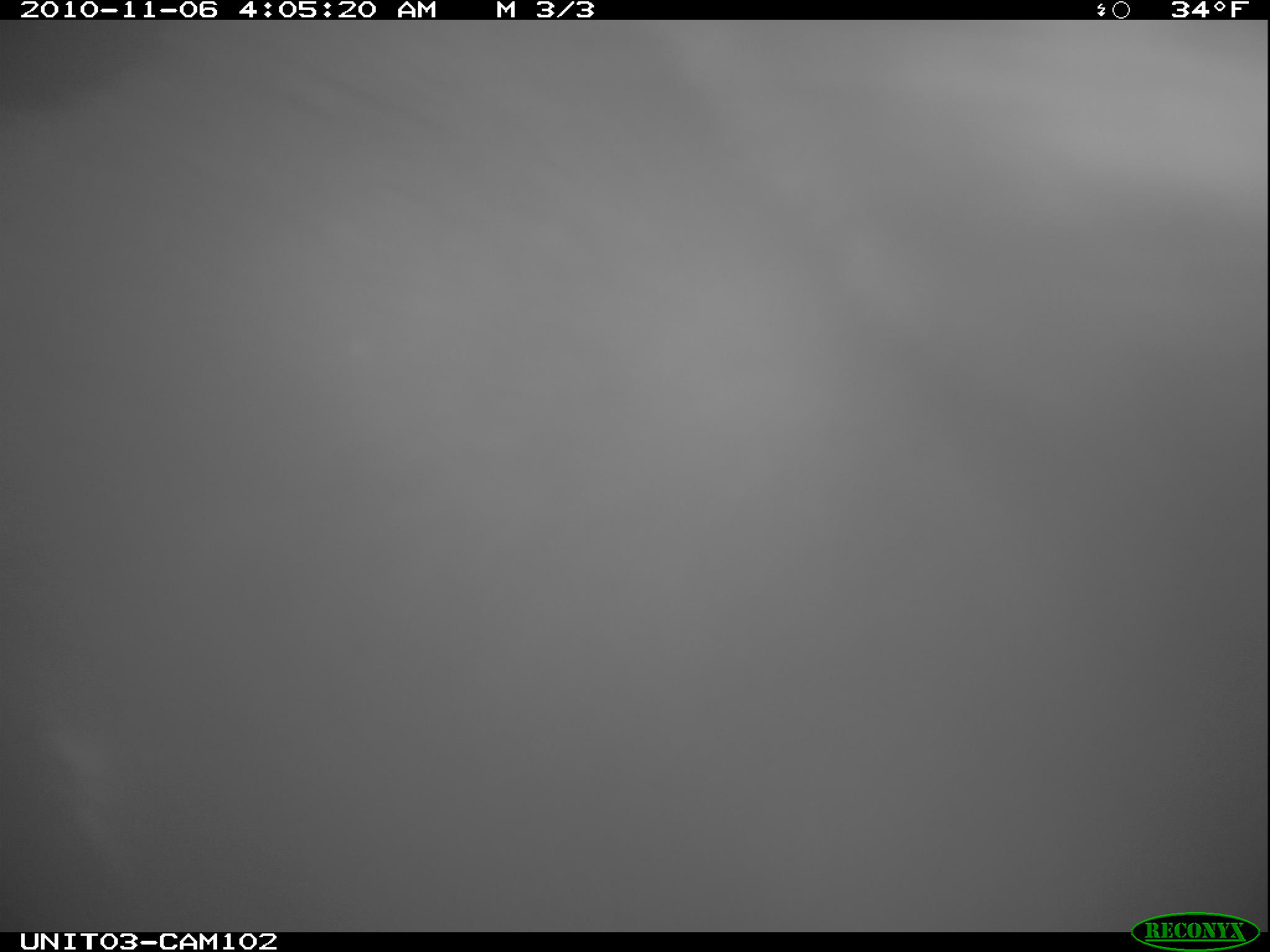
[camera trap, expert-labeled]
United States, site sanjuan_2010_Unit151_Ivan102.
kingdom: Animalia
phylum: Chordata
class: Mammalia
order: Carnivora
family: Ursidae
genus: Ursus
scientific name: Ursus americanus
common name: american black bear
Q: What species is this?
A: Ursus americanus (american black bear).